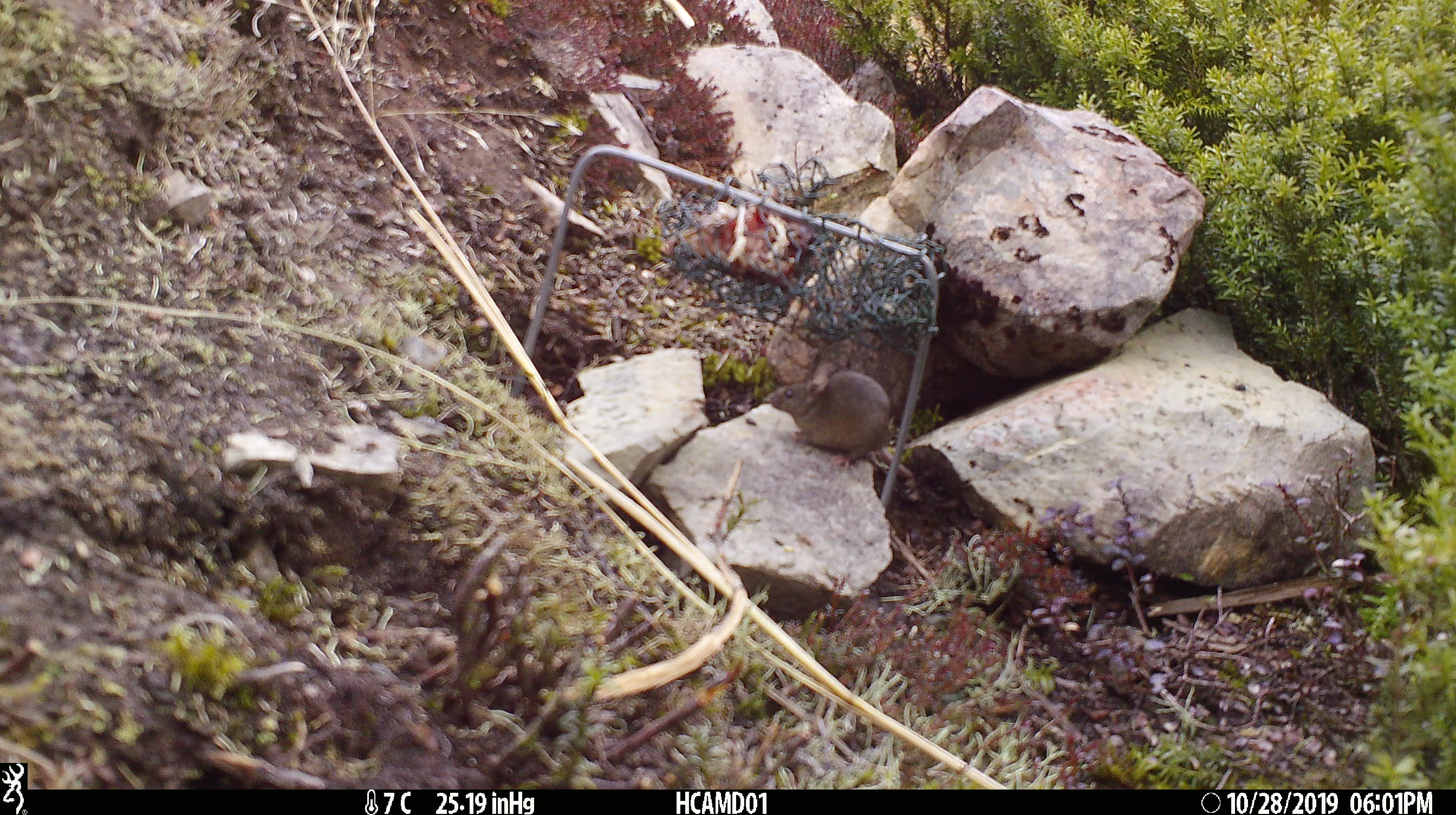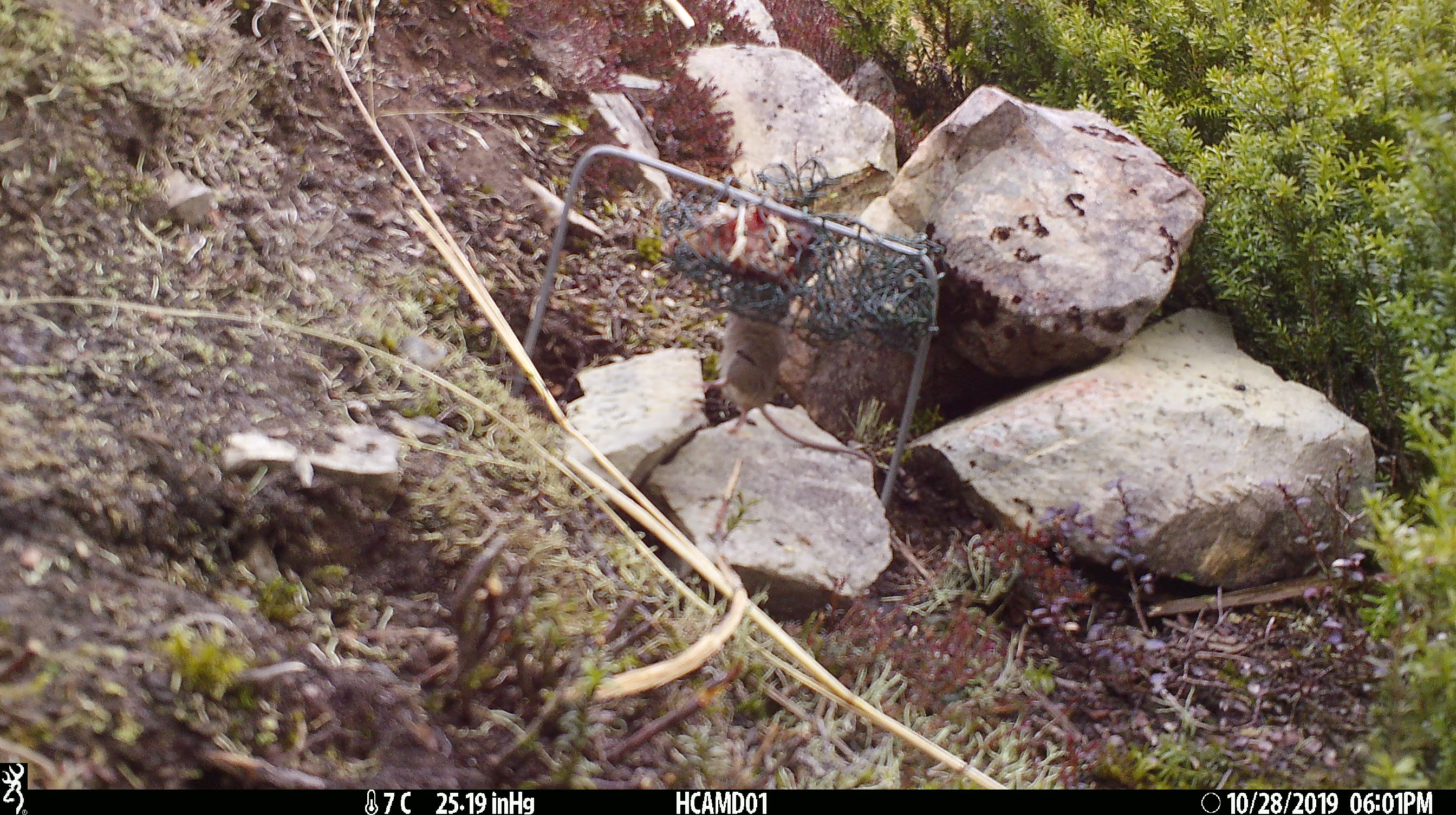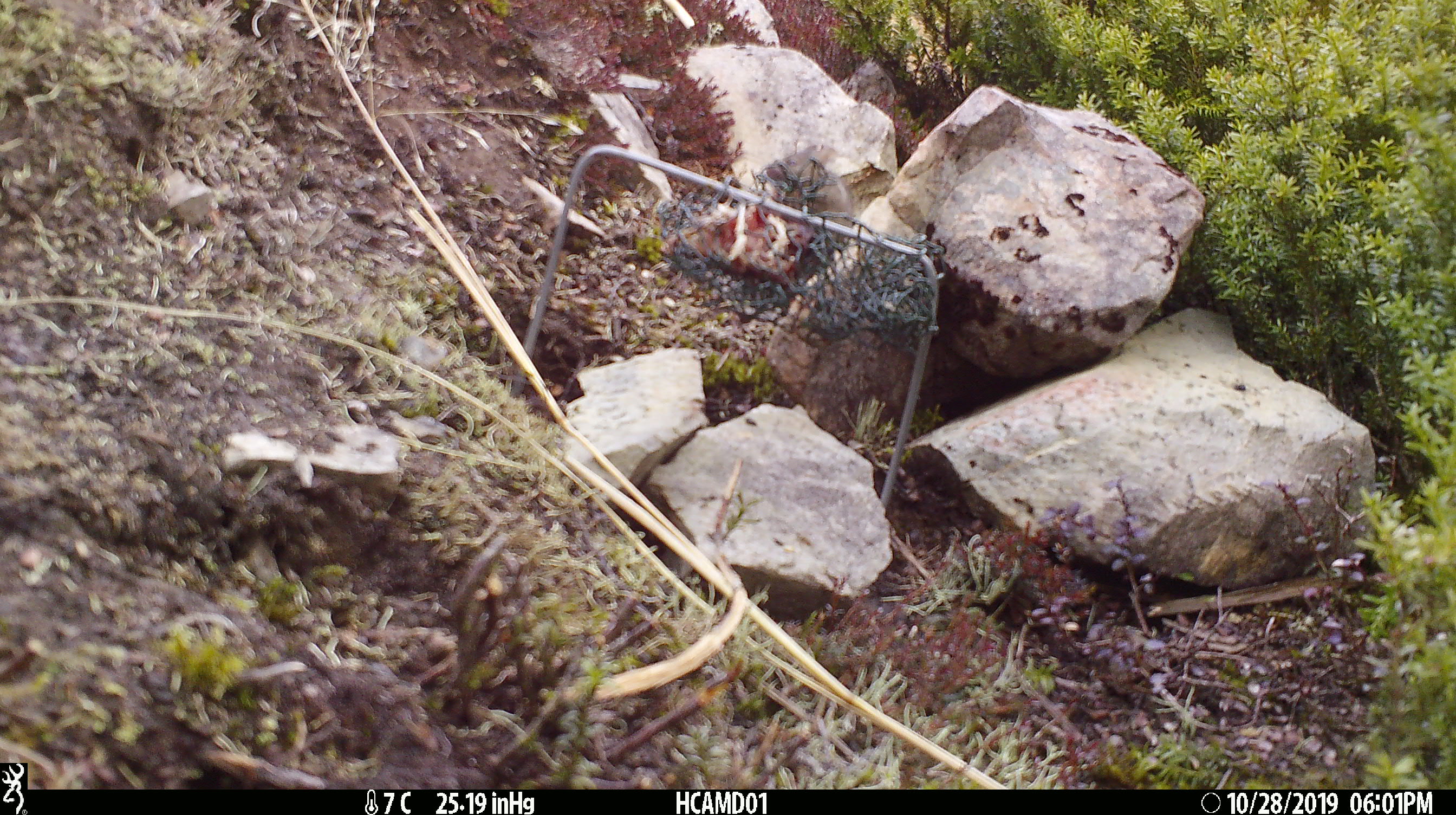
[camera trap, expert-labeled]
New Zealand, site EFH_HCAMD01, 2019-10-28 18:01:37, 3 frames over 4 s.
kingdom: Animalia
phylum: Chordata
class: Mammalia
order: Rodentia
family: Muridae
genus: Mus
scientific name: Mus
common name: mouse